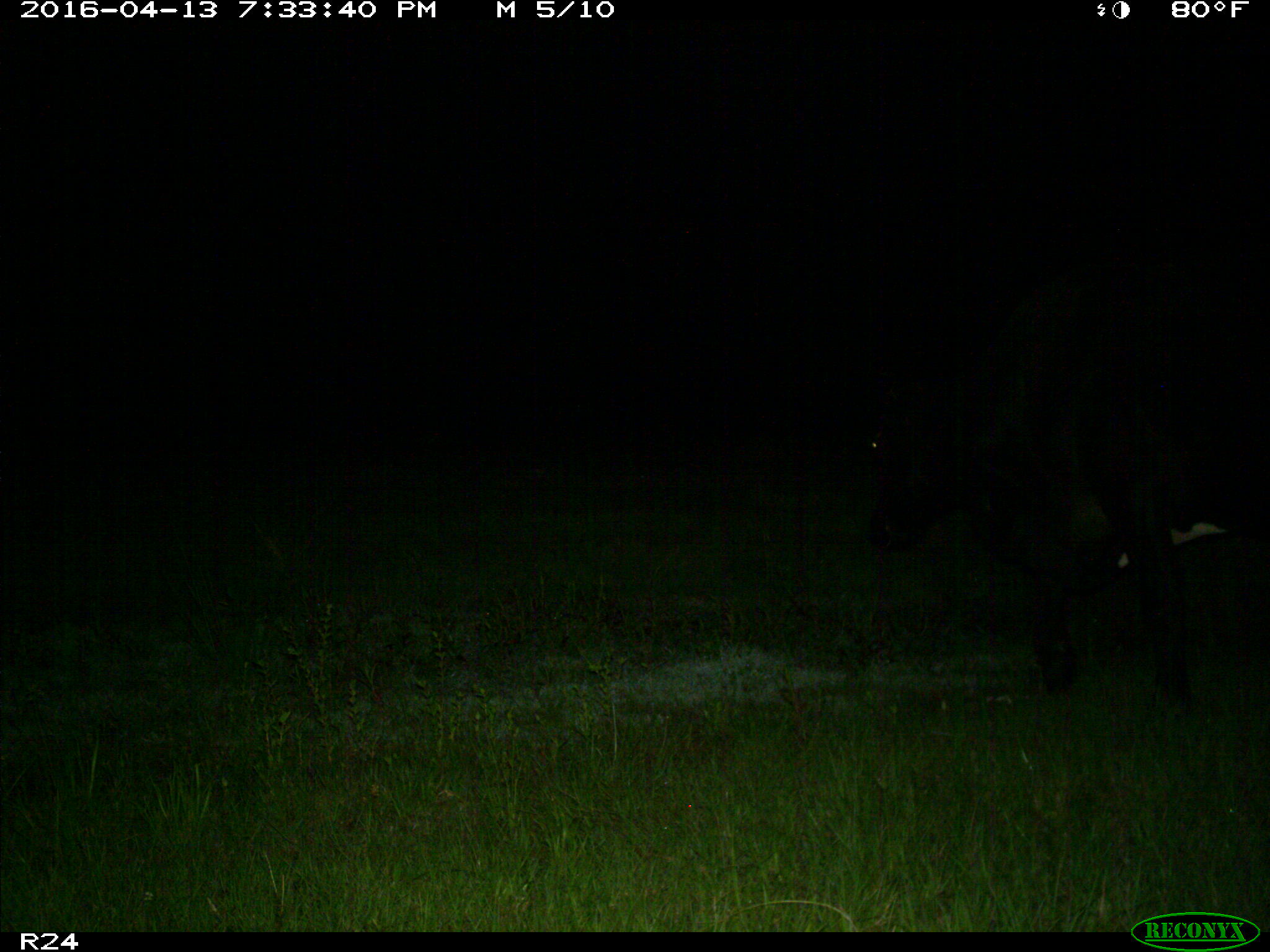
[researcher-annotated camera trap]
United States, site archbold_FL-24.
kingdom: Animalia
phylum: Chordata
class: Mammalia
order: Artiodactyla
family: Bovidae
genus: Bos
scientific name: Bos taurus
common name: domestic cow